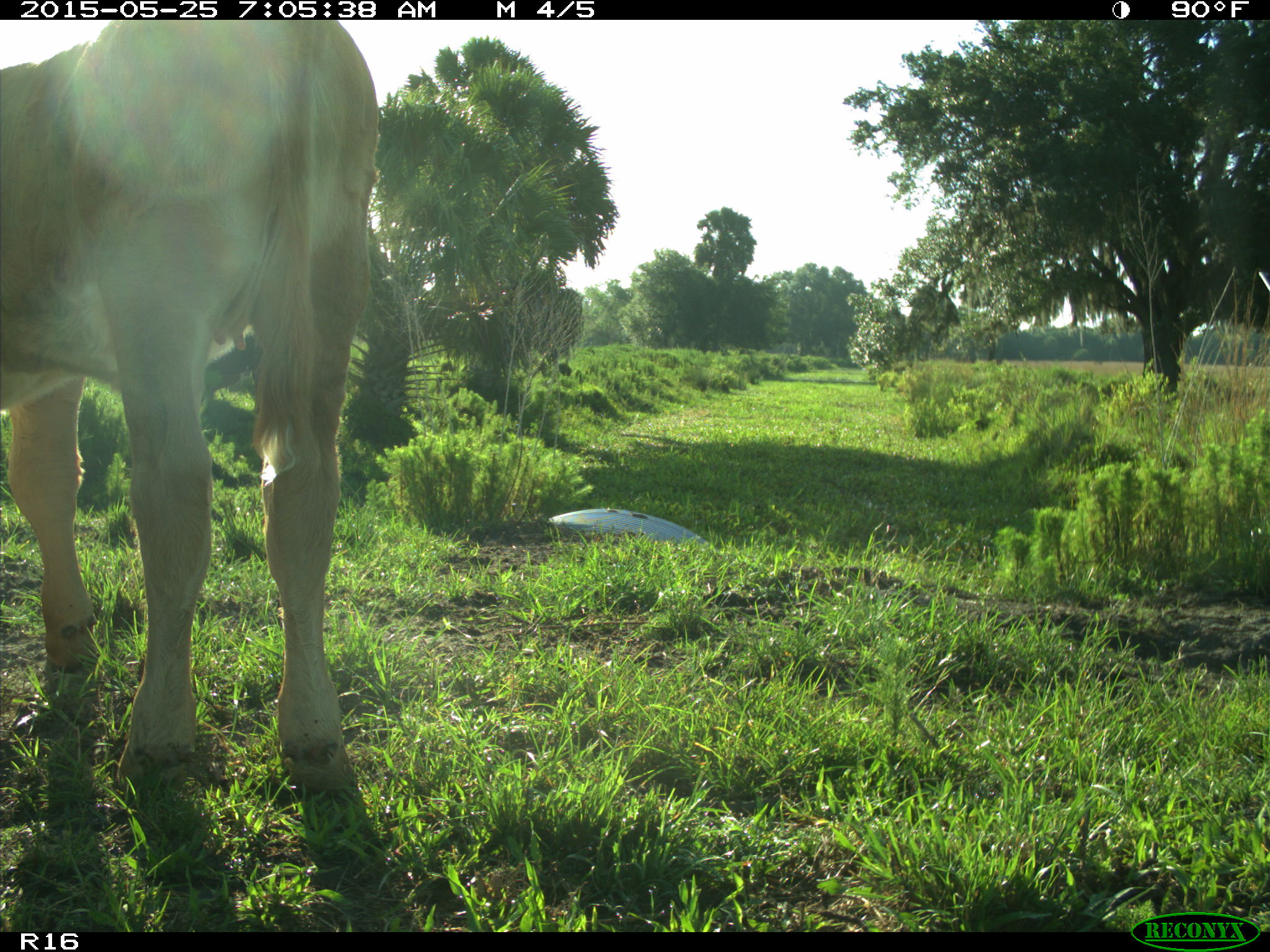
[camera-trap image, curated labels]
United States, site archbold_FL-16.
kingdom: Animalia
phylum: Chordata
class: Mammalia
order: Artiodactyla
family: Bovidae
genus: Bos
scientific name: Bos taurus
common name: domestic cow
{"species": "Bos taurus (domestic cow)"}